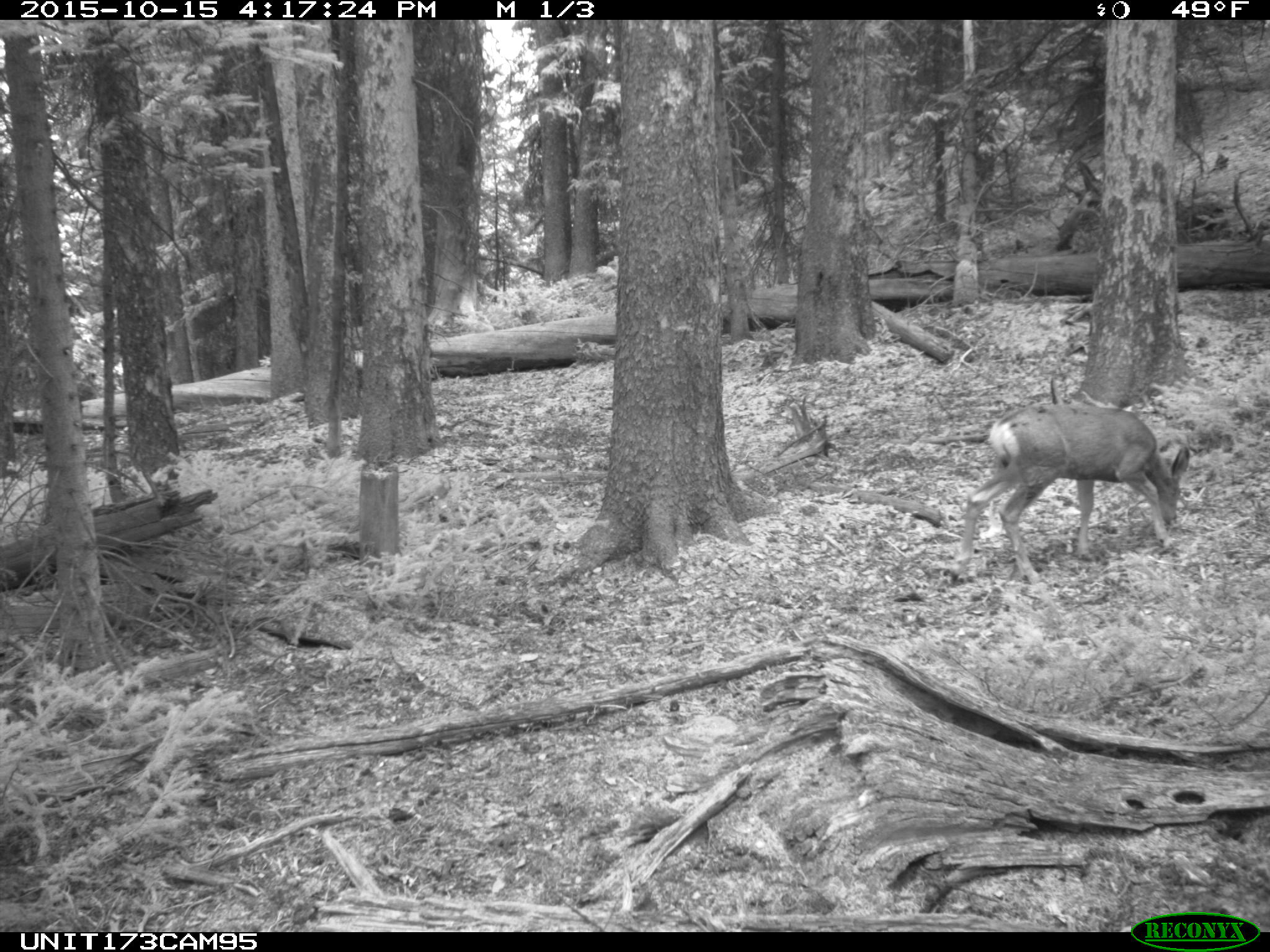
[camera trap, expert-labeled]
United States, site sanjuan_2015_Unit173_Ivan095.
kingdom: Animalia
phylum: Chordata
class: Mammalia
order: Artiodactyla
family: Cervidae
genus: Odocoileus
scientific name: Odocoileus hemionus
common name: mule deer